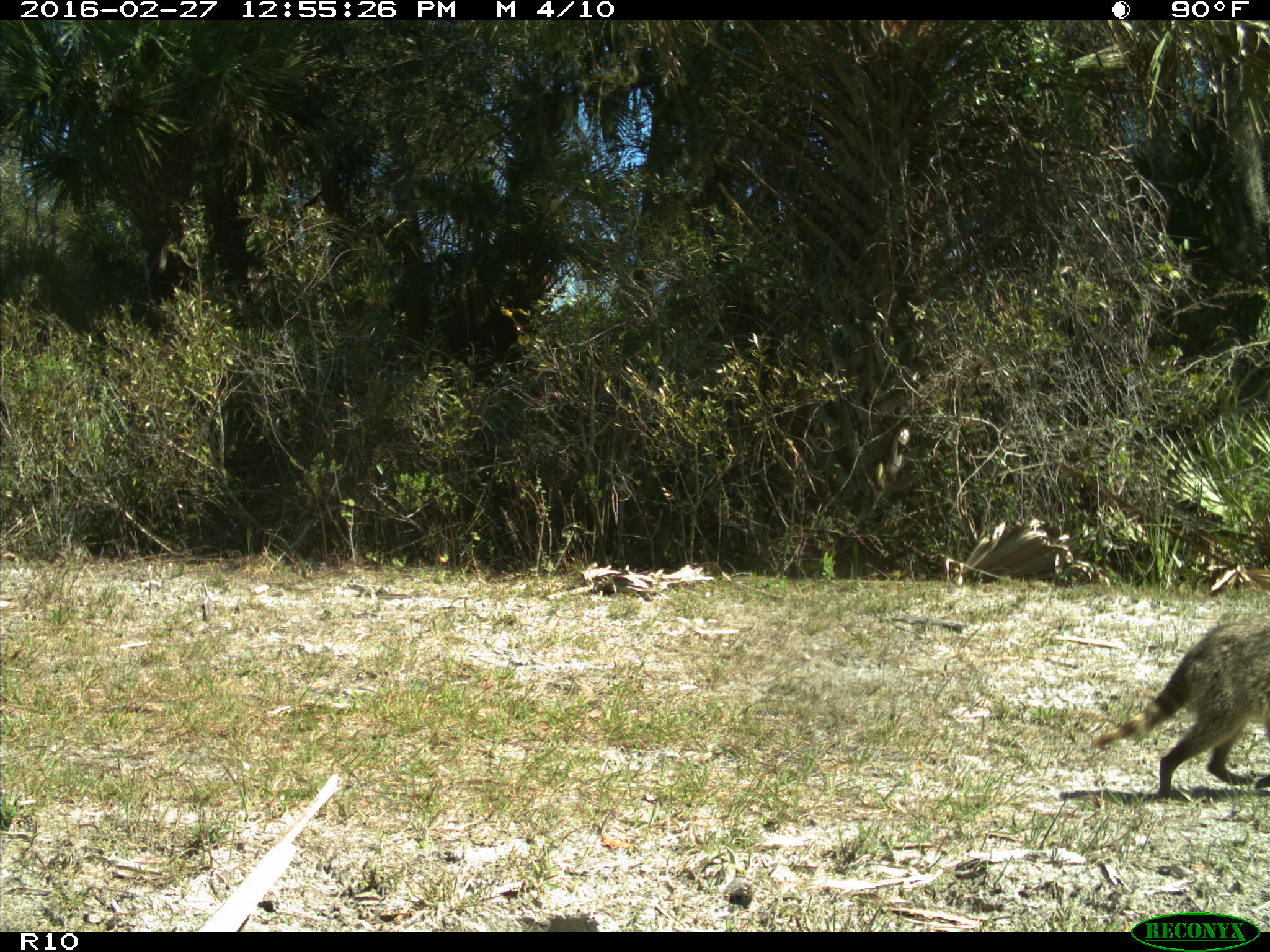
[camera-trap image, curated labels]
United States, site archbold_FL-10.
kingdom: Animalia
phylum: Chordata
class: Mammalia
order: Carnivora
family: Procyonidae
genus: Procyon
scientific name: Procyon lotor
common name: common raccoon